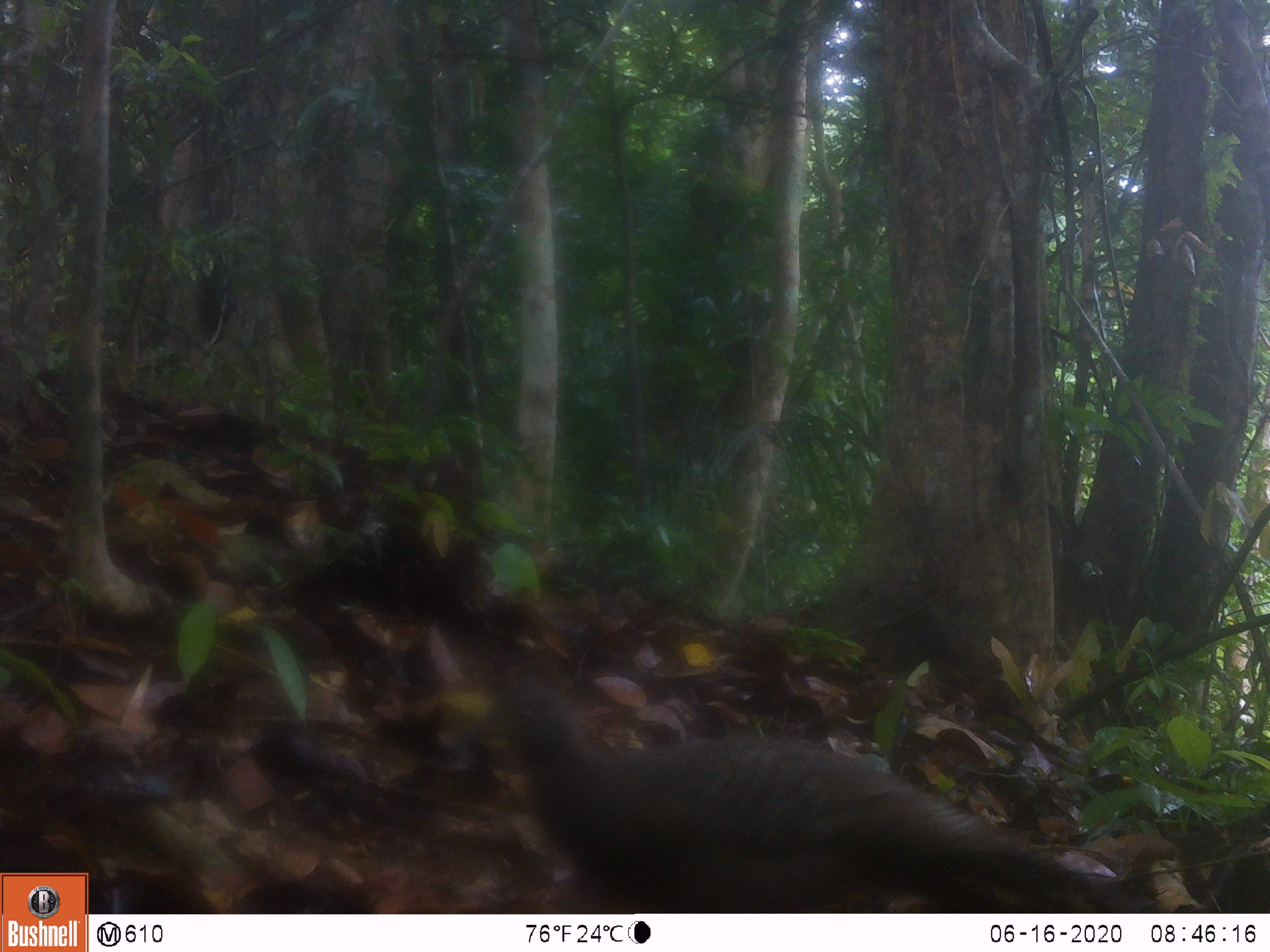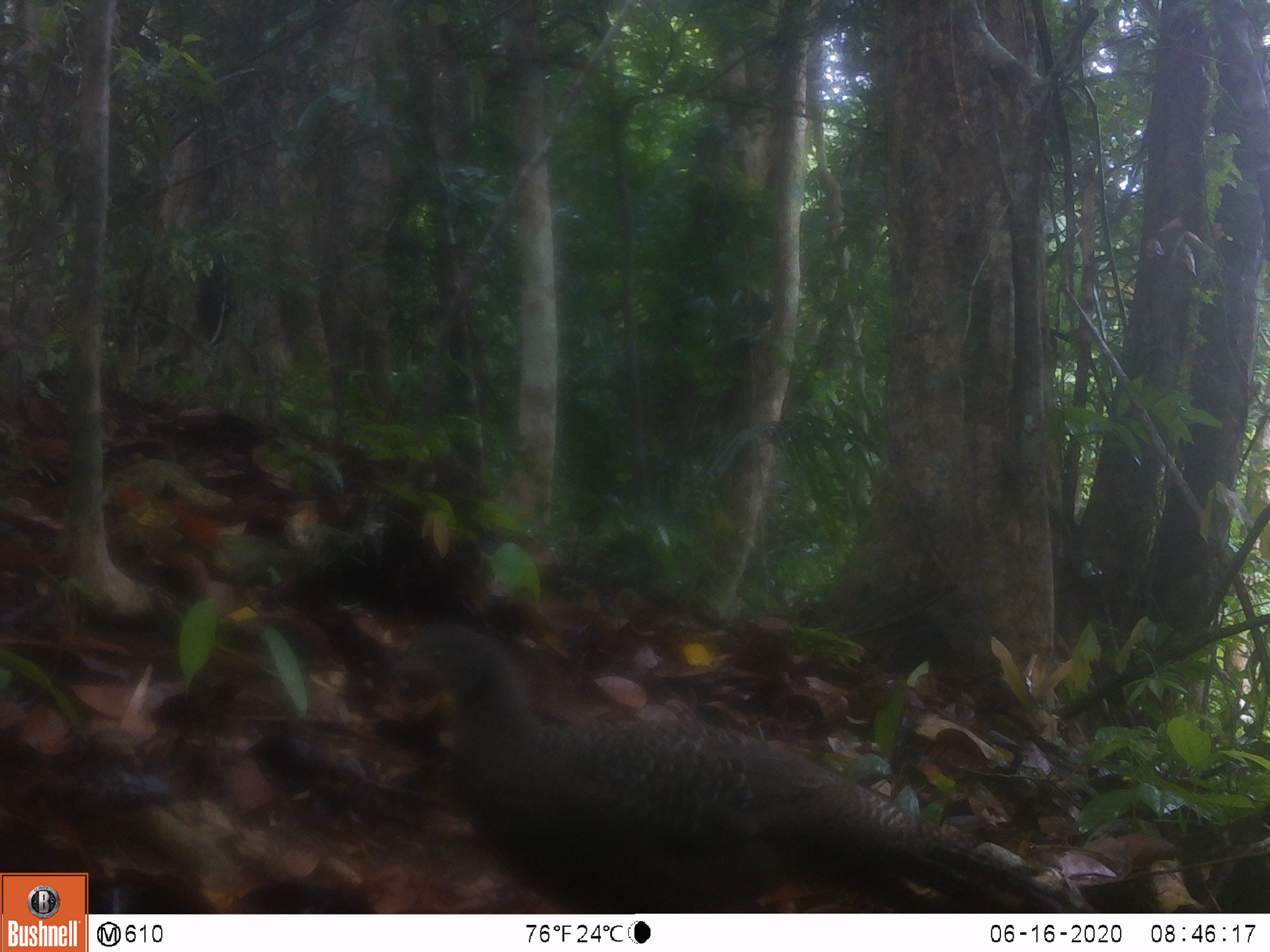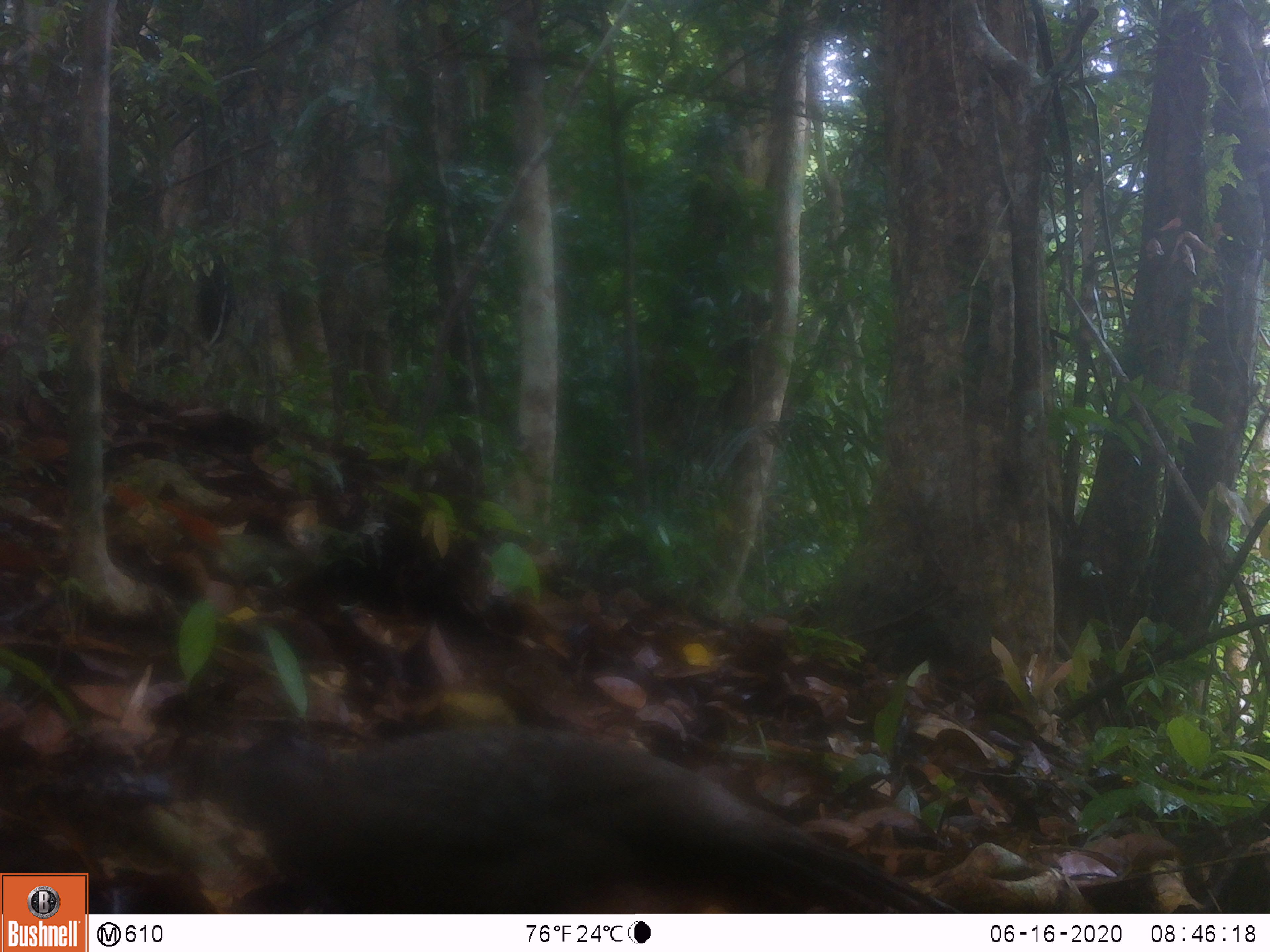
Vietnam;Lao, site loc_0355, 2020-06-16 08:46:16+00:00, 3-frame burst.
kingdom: Animalia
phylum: Chordata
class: Aves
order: Galliformes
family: Phasianidae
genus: Polyplectron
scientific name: Polyplectron bicalcaratum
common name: gray peacock-pheasant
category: grey peacock pheasant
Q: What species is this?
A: Grey peacock pheasant (gray peacock-pheasant) (Polyplectron bicalcaratum).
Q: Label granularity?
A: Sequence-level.